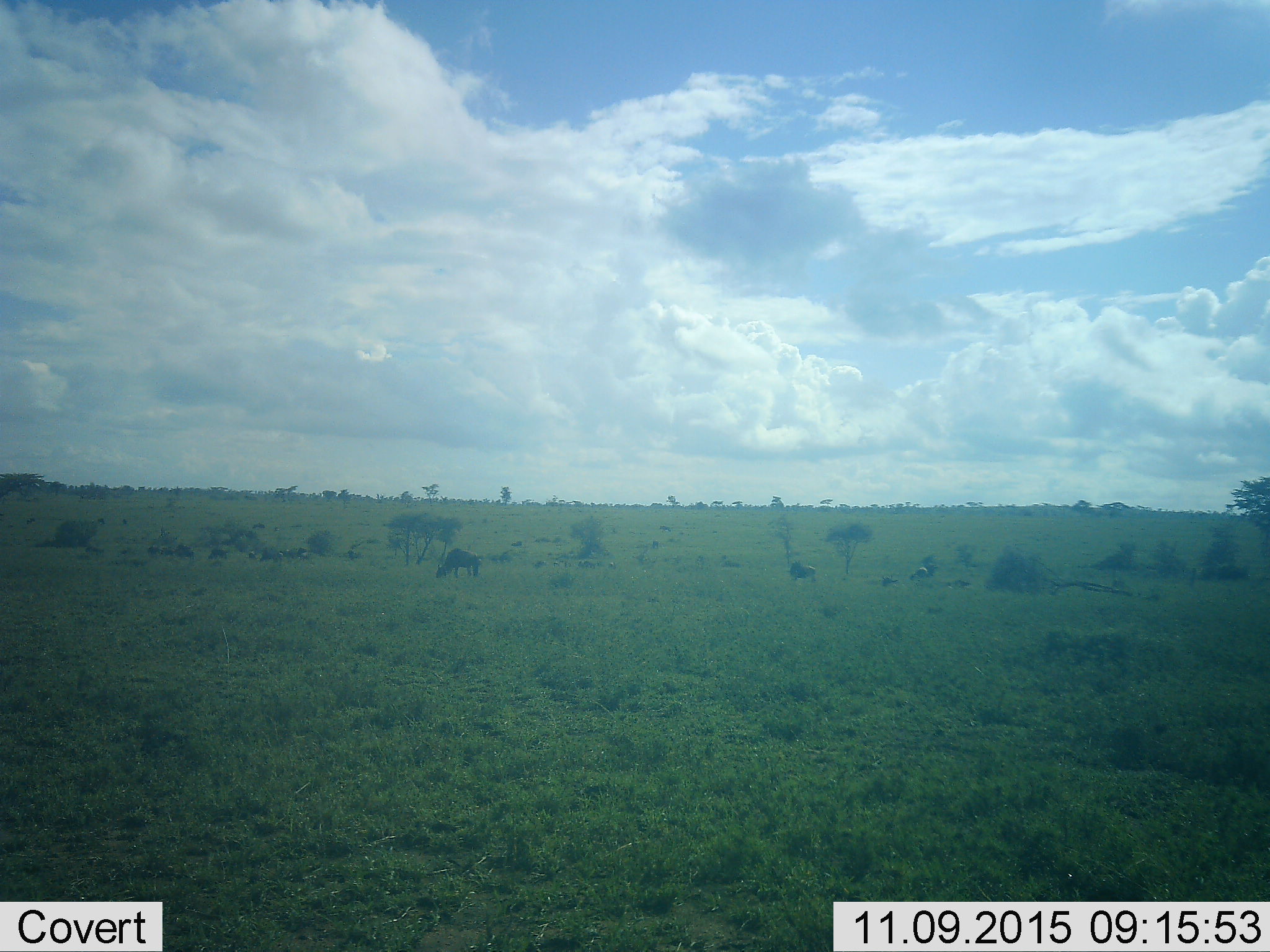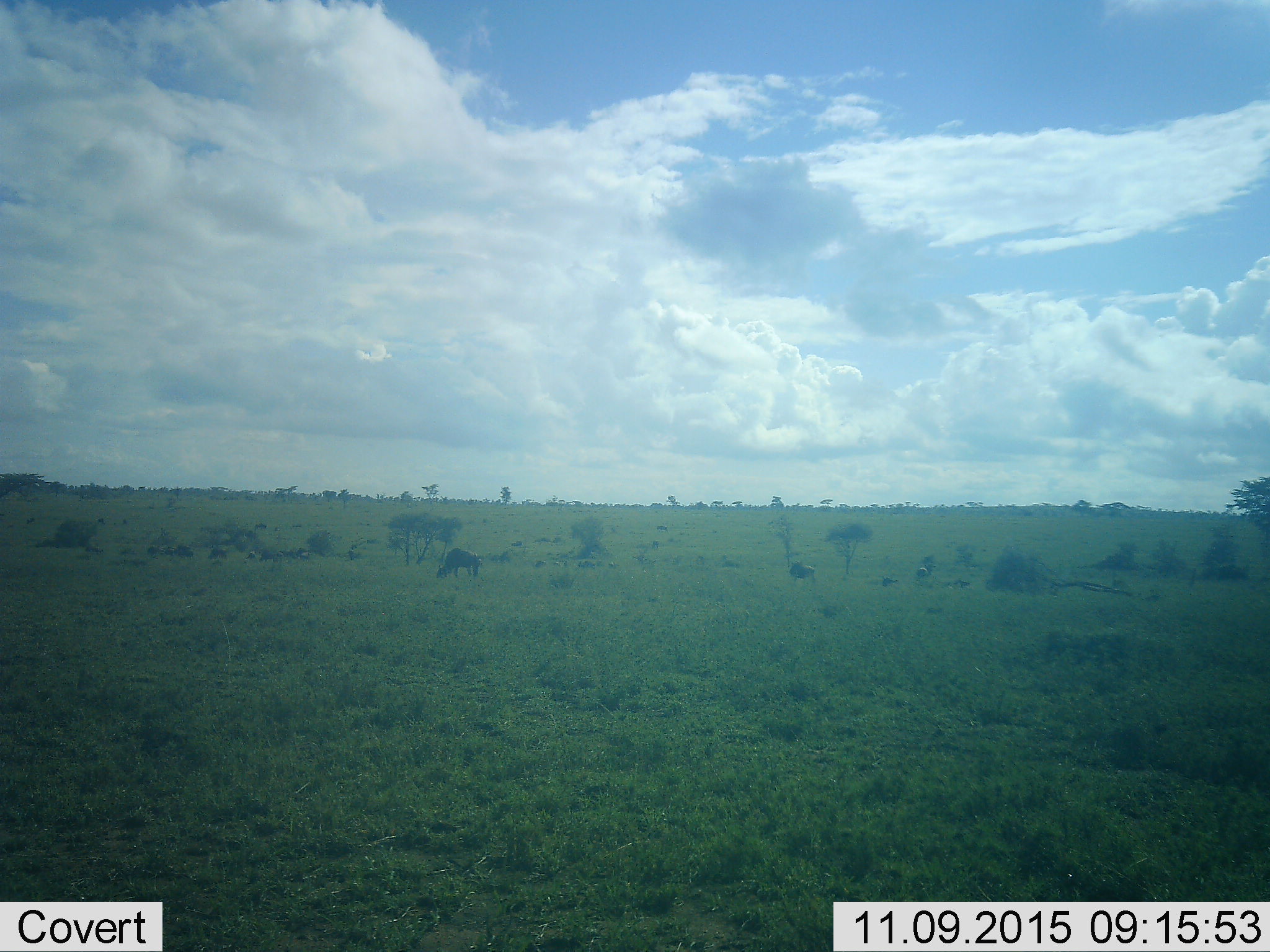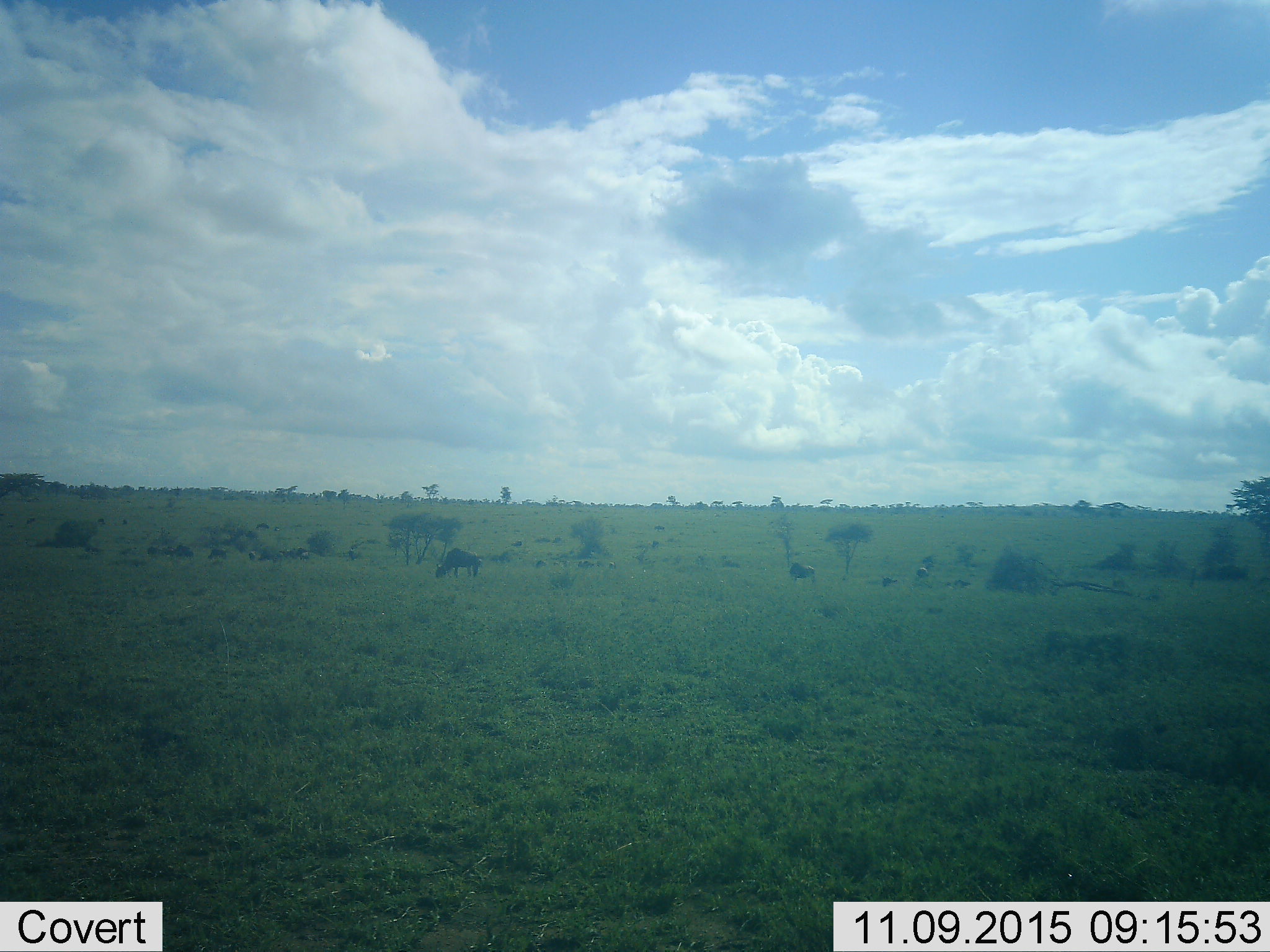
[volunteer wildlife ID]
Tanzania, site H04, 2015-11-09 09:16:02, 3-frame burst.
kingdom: Animalia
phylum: Chordata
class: Mammalia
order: Artiodactyla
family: Bovidae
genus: Connochaetes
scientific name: Connochaetes taurinus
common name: blue wildebeest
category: wildebeest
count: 11-50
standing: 83%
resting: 17%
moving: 0%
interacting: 0%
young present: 0%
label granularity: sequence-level